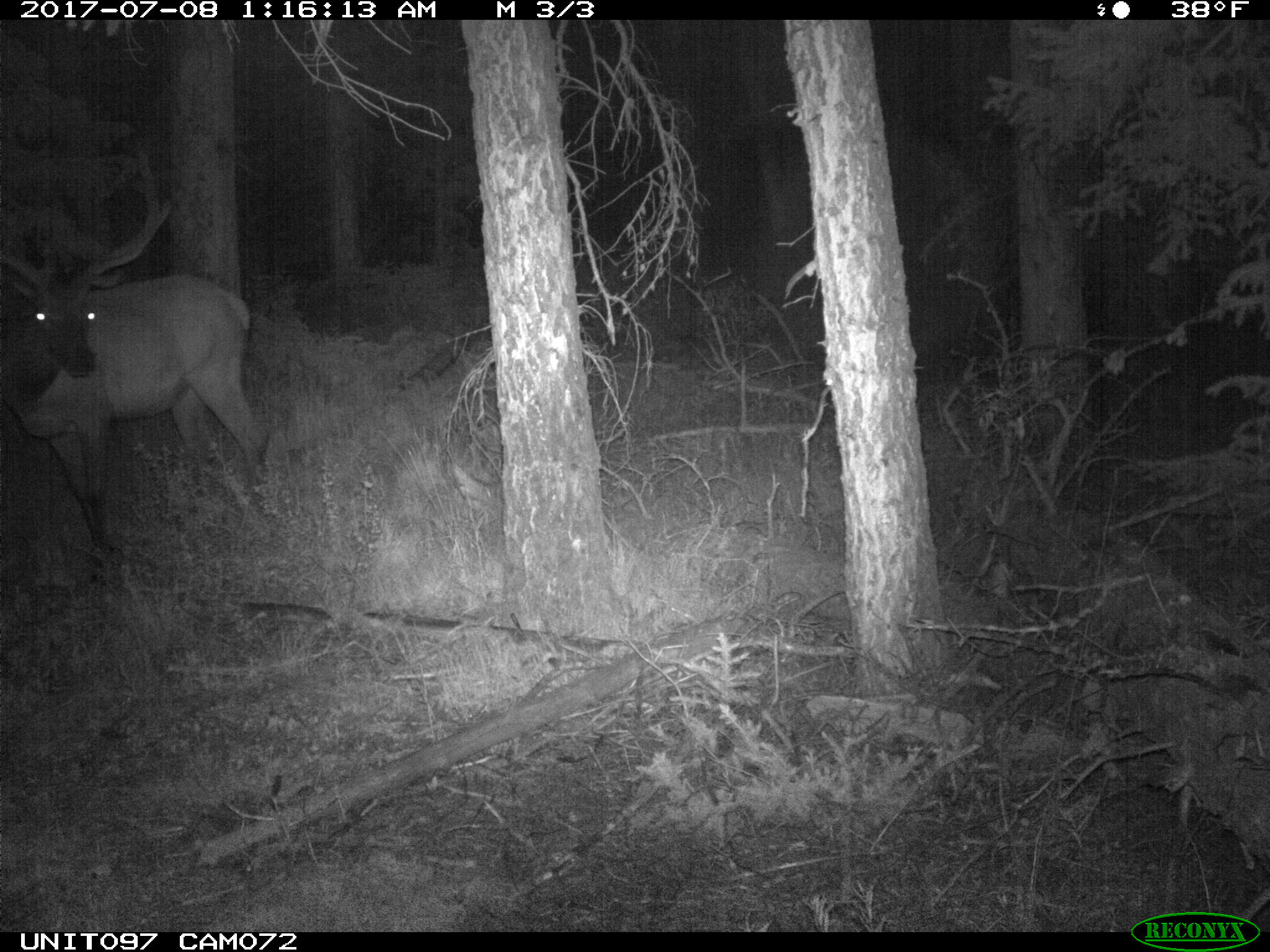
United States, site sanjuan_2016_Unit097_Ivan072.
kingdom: Animalia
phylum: Chordata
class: Mammalia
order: Artiodactyla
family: Cervidae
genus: Cervus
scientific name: Cervus elaphus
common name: red deer